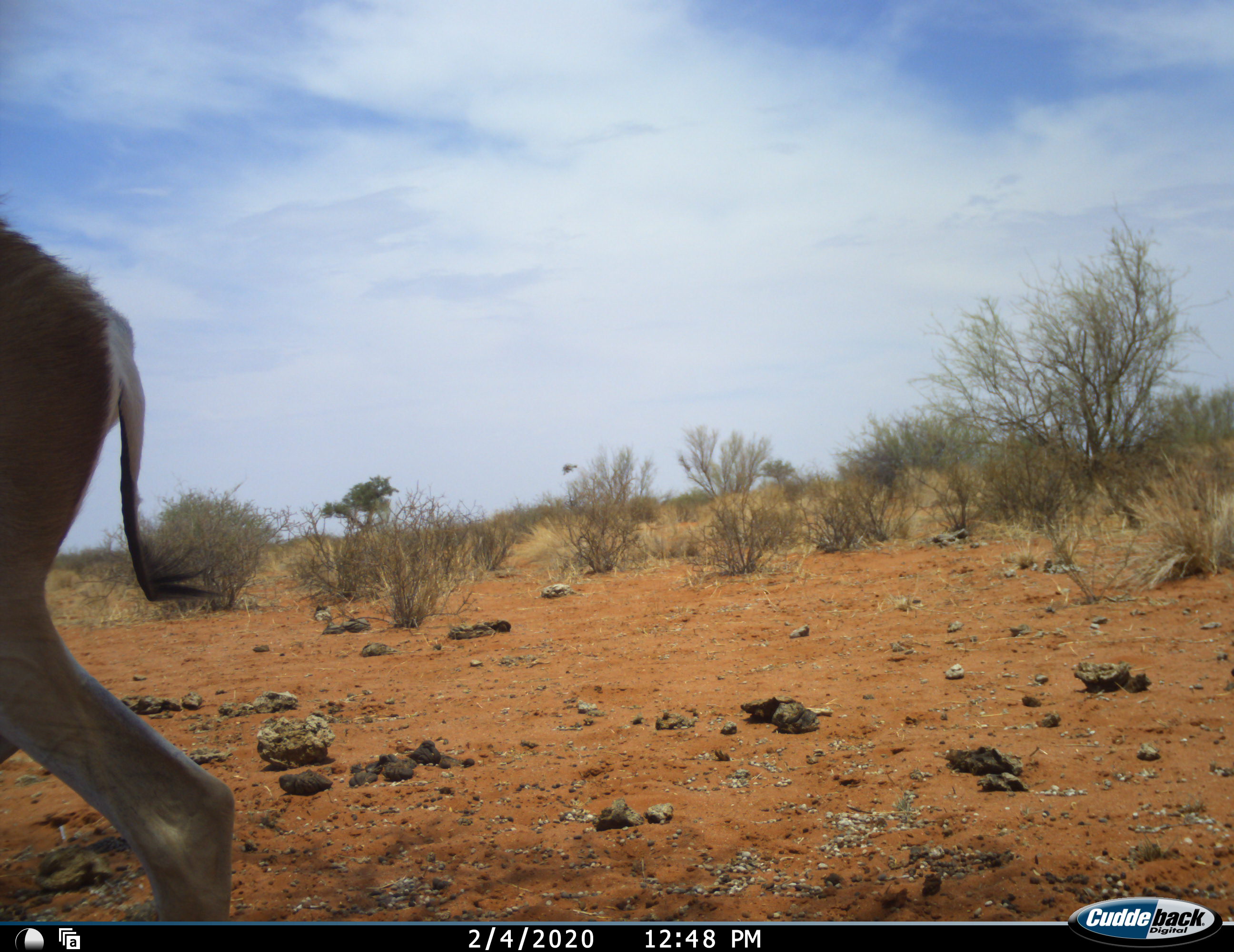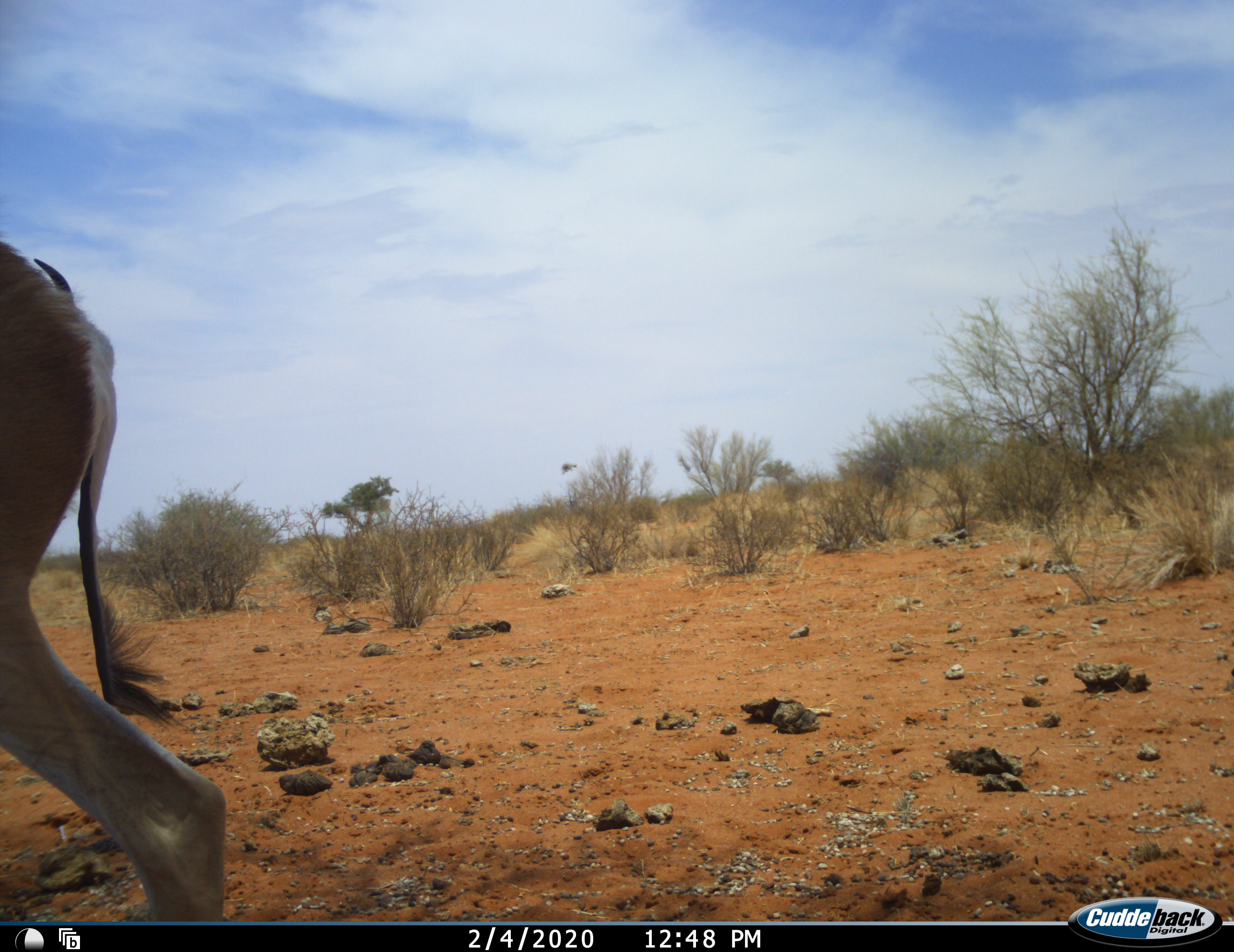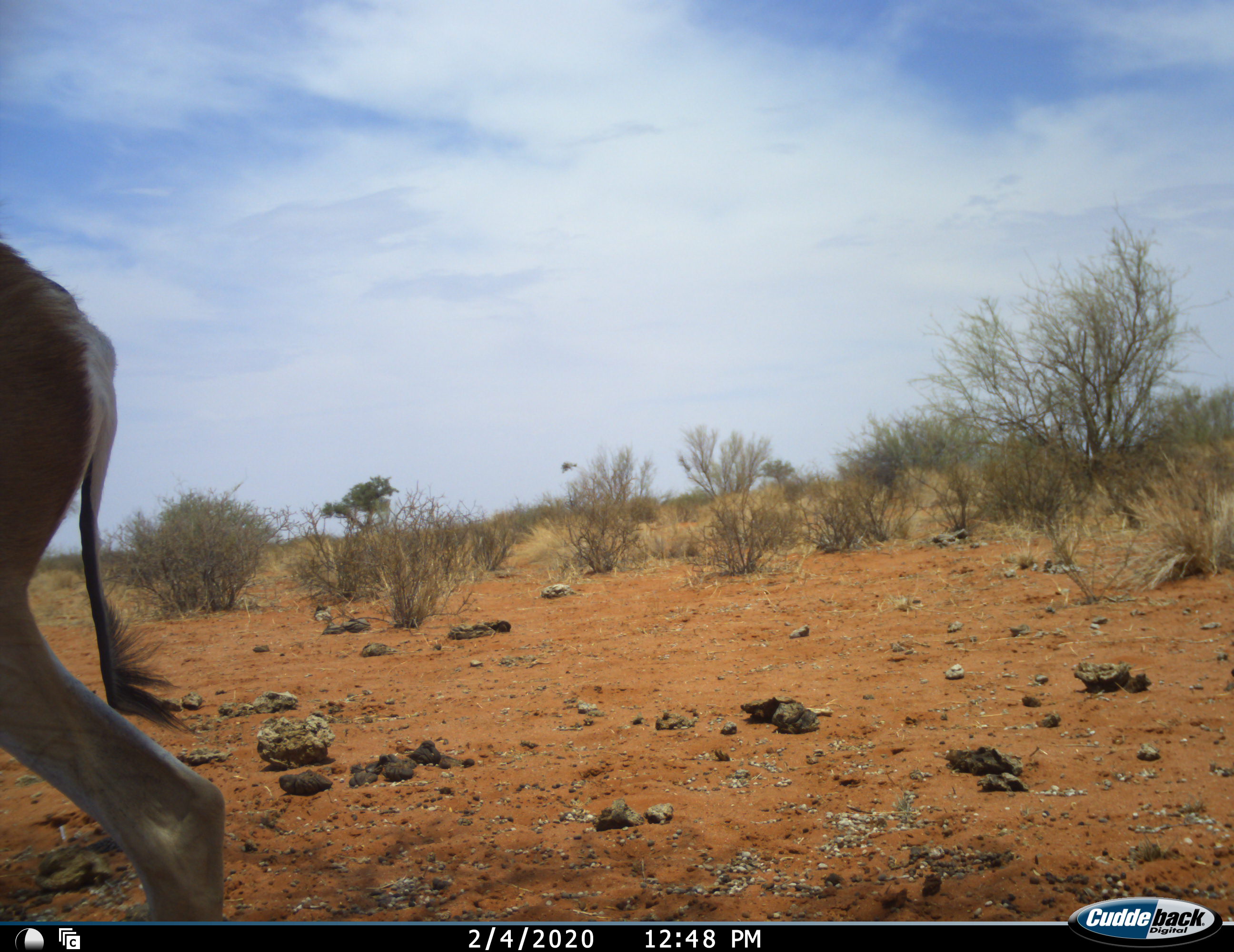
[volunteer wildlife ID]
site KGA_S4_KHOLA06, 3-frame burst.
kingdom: Animalia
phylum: Chordata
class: Mammalia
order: Artiodactyla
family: Bovidae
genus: Antidorcas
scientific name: Antidorcas marsupialis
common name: springbok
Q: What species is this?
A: Springbok (Antidorcas marsupialis).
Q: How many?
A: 1.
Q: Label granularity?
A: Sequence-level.